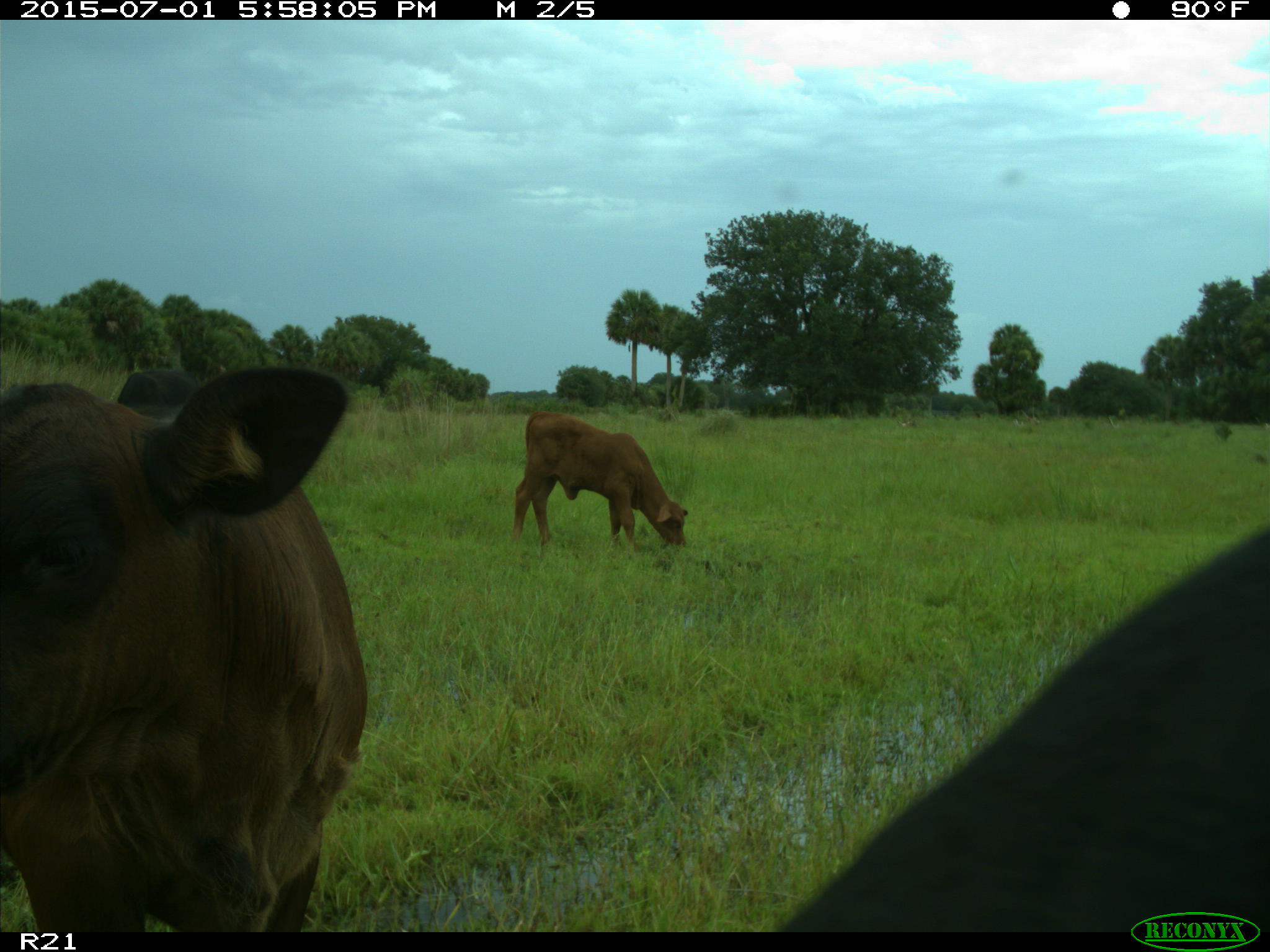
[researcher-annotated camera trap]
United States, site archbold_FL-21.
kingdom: Animalia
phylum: Chordata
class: Mammalia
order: Artiodactyla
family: Bovidae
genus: Bos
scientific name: Bos taurus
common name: domestic cow